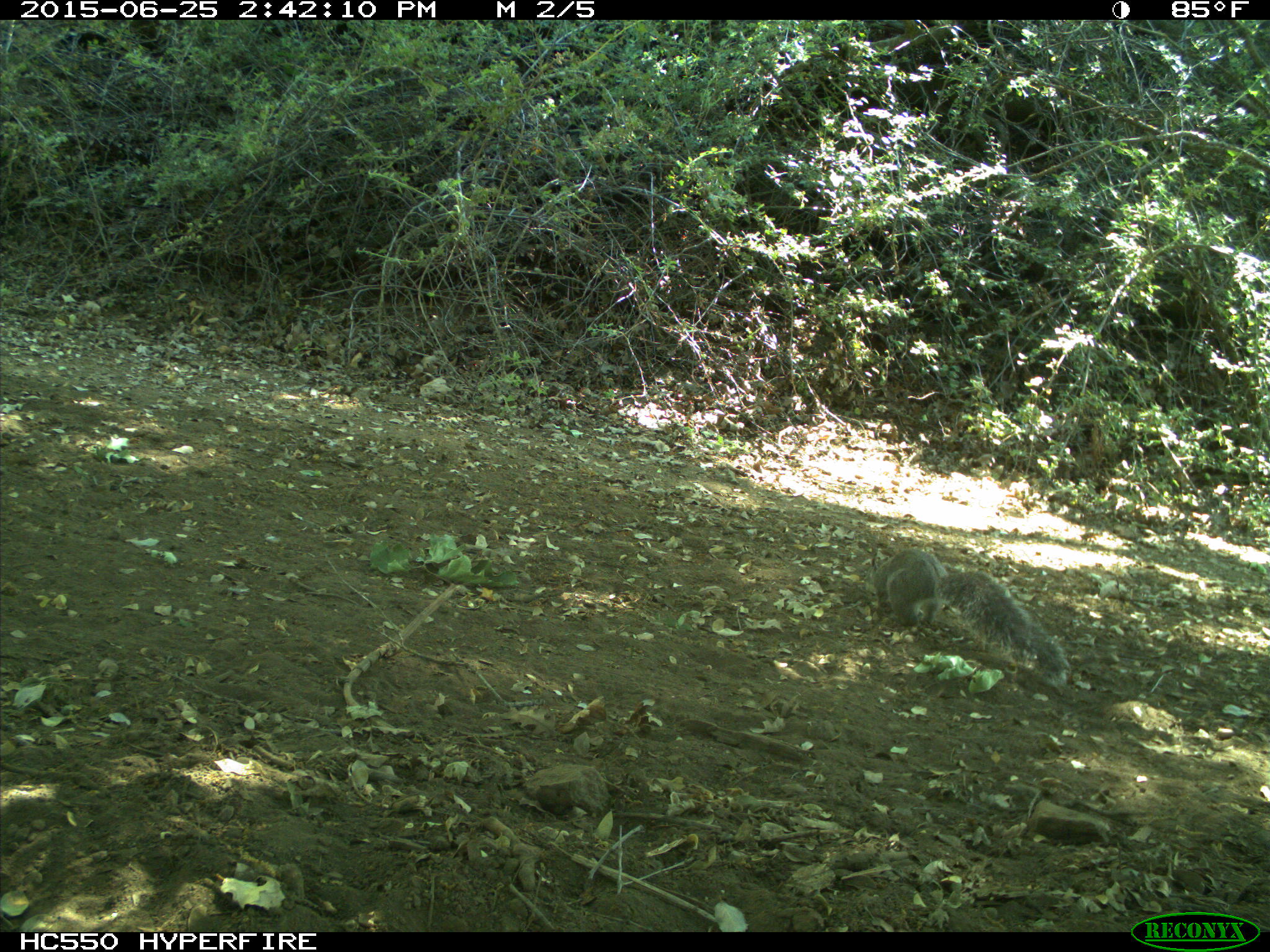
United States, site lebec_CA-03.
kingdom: Animalia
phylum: Chordata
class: Mammalia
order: Rodentia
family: Sciuridae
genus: Sciurus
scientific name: Sciurus carolinensis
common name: eastern gray squirrel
Sciurus carolinensis (eastern gray squirrel).